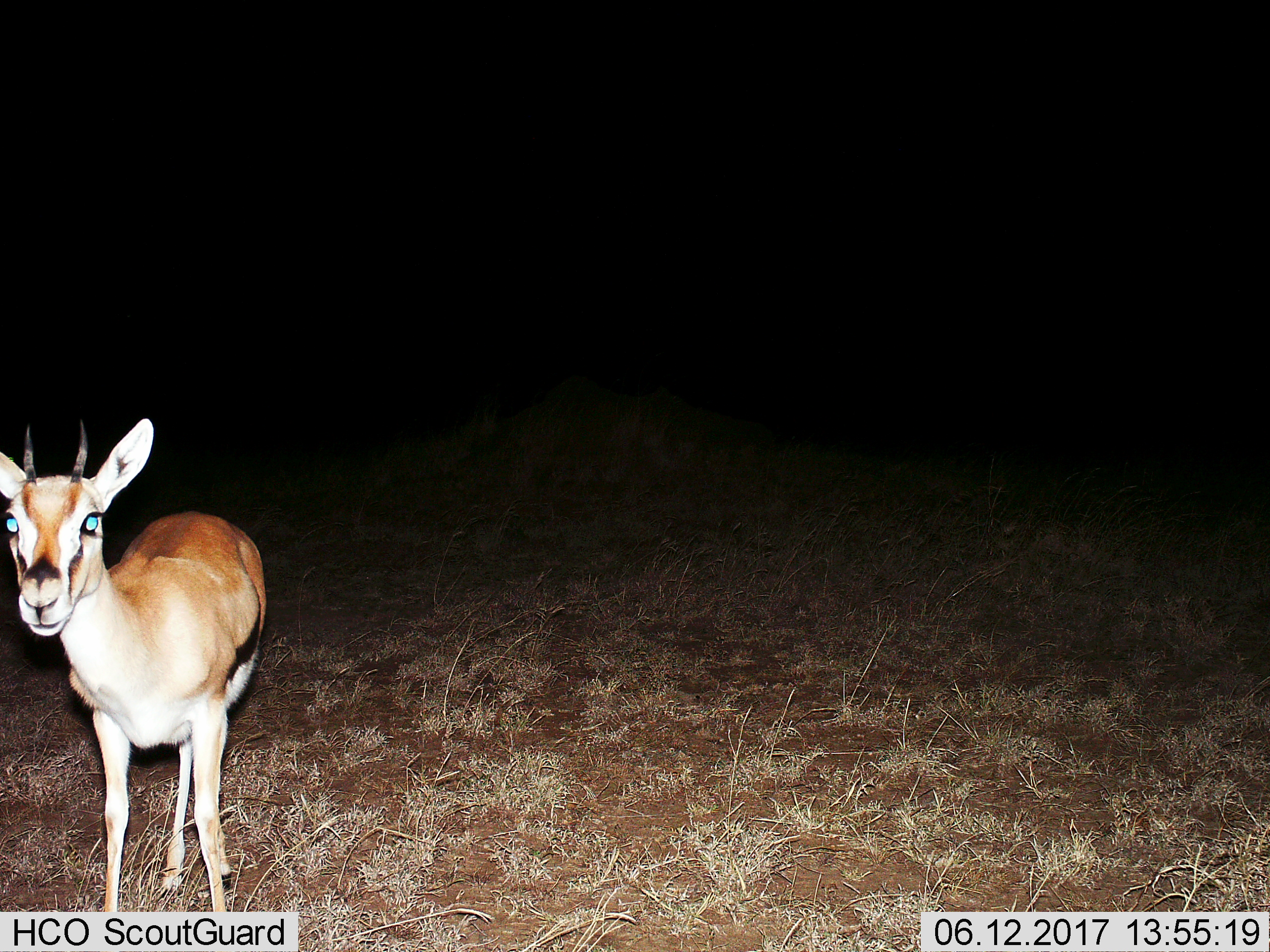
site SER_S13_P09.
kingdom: Animalia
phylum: Chordata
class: Mammalia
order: Artiodactyla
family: Bovidae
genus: Eudorcas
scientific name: Eudorcas thomsonii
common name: thomson's gazelle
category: gazellethomsons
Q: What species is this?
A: Gazellethomsons (thomson's gazelle) (Eudorcas thomsonii).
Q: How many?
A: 1.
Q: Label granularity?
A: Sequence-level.